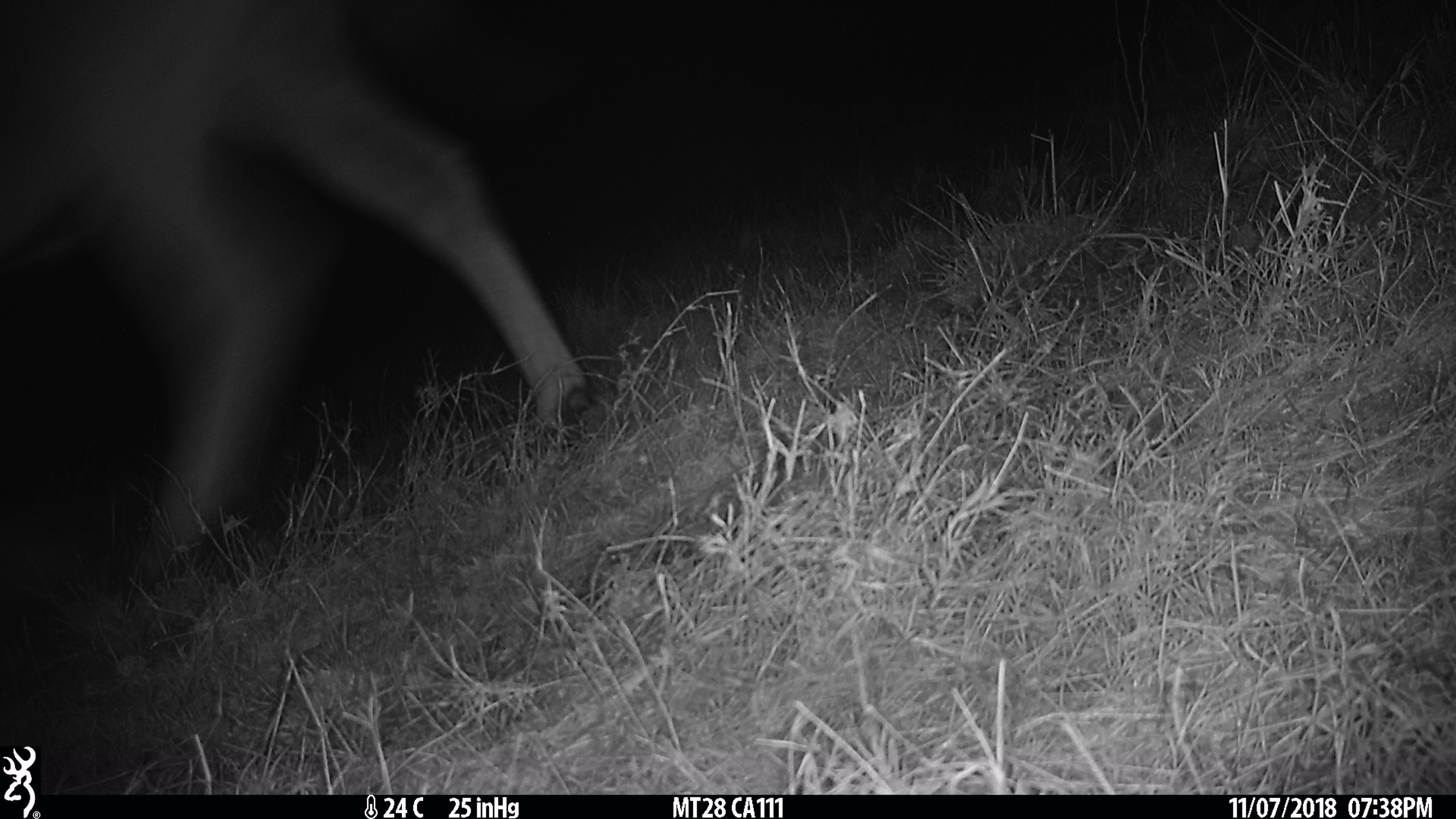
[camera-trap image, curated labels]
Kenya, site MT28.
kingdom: Animalia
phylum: Chordata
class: Mammalia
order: Artiodactyla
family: Bovidae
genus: Tragelaphus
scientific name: Tragelaphus oryx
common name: eland